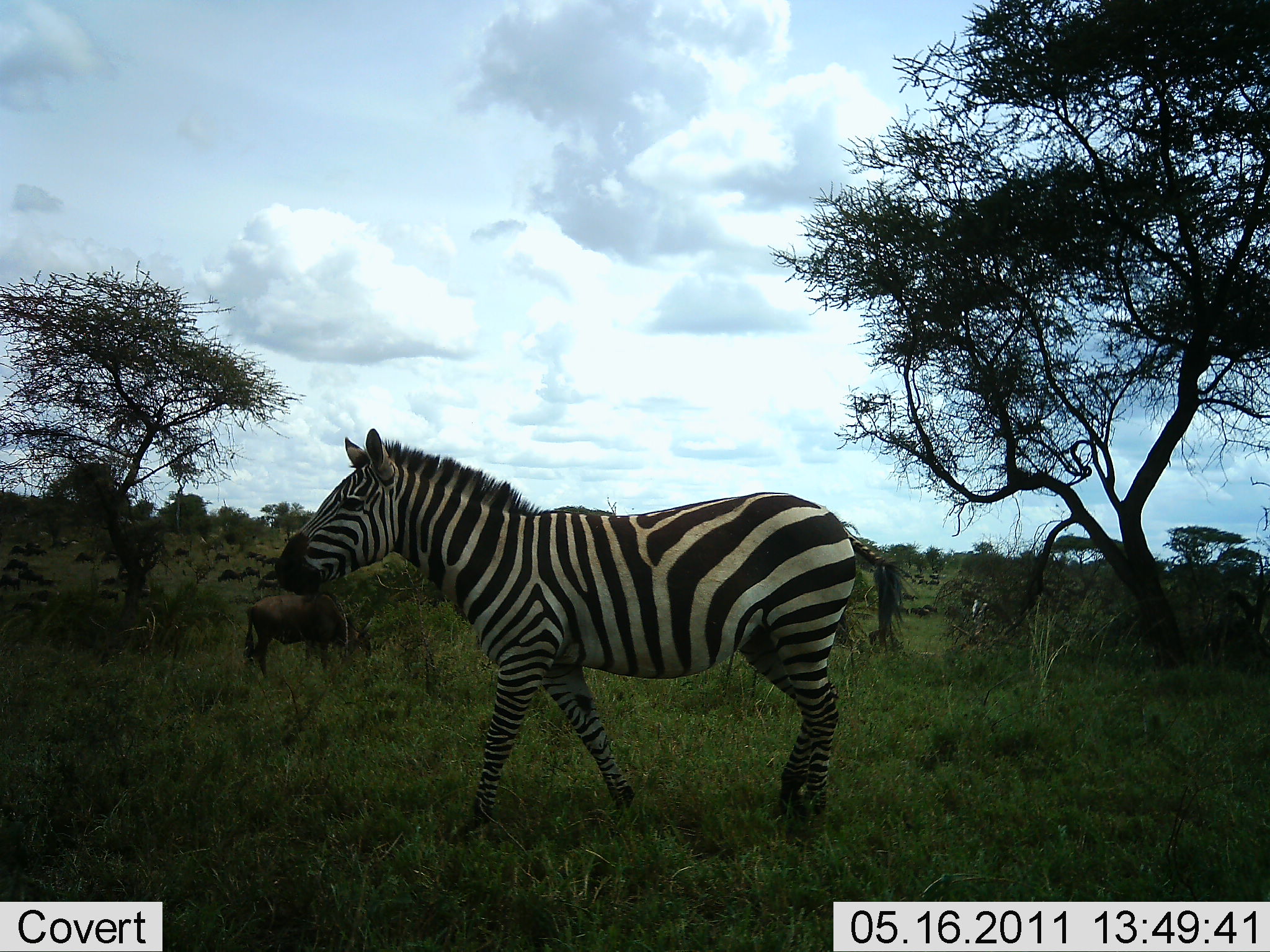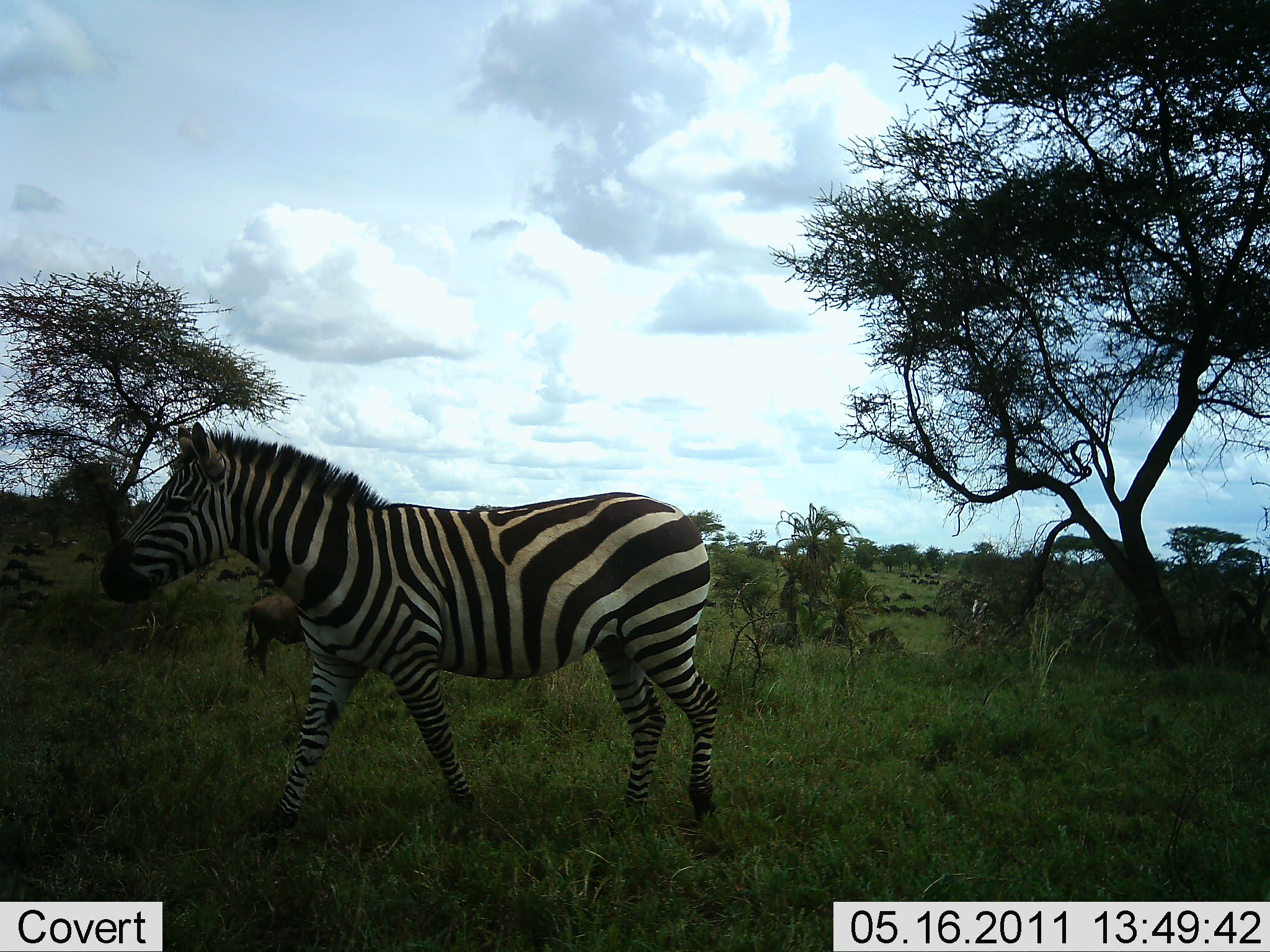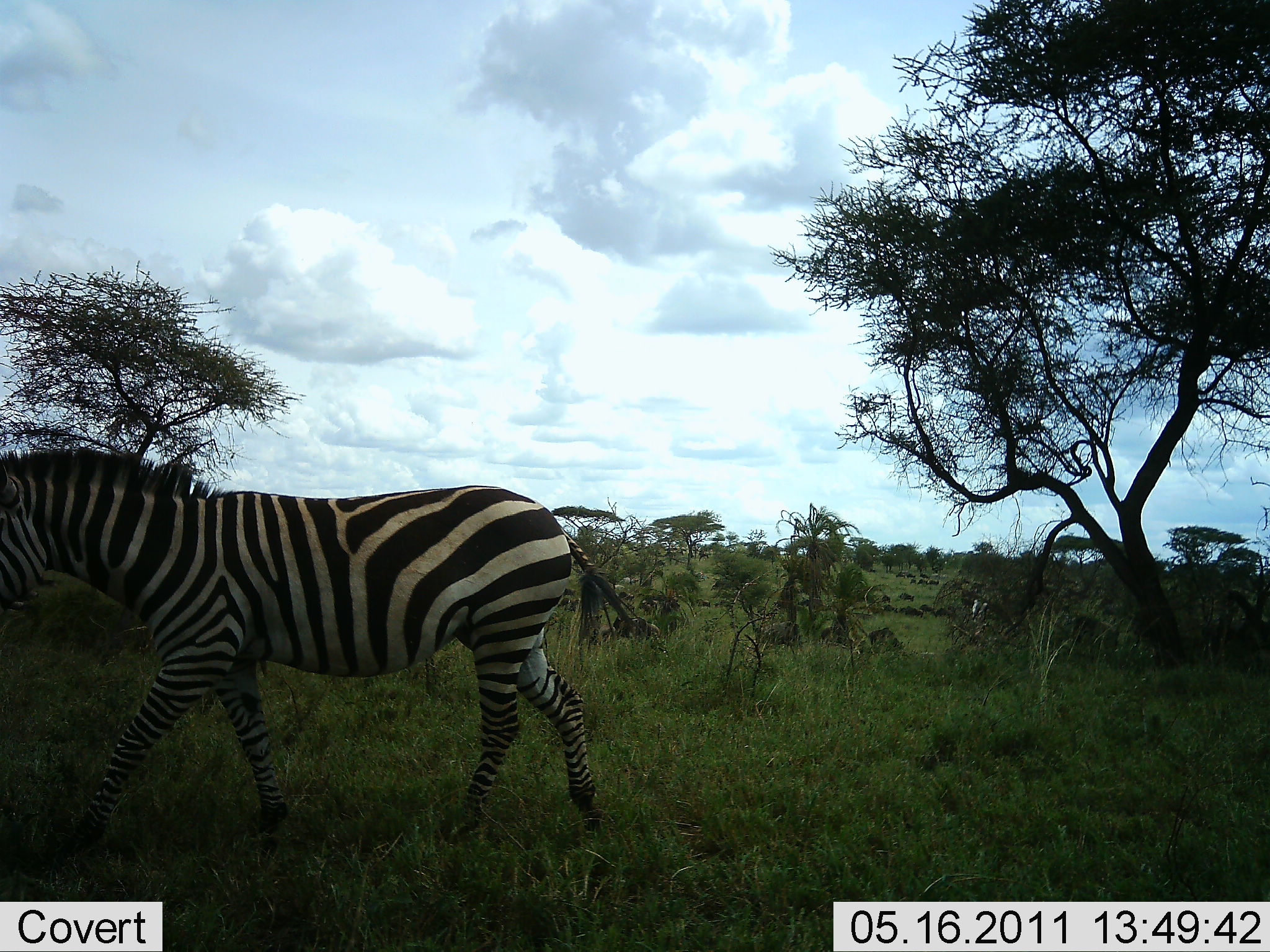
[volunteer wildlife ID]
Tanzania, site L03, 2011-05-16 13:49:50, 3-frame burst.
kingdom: Animalia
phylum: Chordata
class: Mammalia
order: Artiodactyla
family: Bovidae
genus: Connochaetes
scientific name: Connochaetes taurinus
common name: blue wildebeest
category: wildebeest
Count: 11-50.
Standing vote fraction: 29%.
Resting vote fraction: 14%.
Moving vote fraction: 36%.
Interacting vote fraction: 0%.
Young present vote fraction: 0%.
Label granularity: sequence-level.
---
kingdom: Animalia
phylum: Chordata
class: Mammalia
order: Perissodactyla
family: Equidae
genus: Equus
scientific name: Equus quagga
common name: plains zebra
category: zebra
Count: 1.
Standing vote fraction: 0%.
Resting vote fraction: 0%.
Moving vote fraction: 100%.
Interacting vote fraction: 0%.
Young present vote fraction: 0%.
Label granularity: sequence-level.